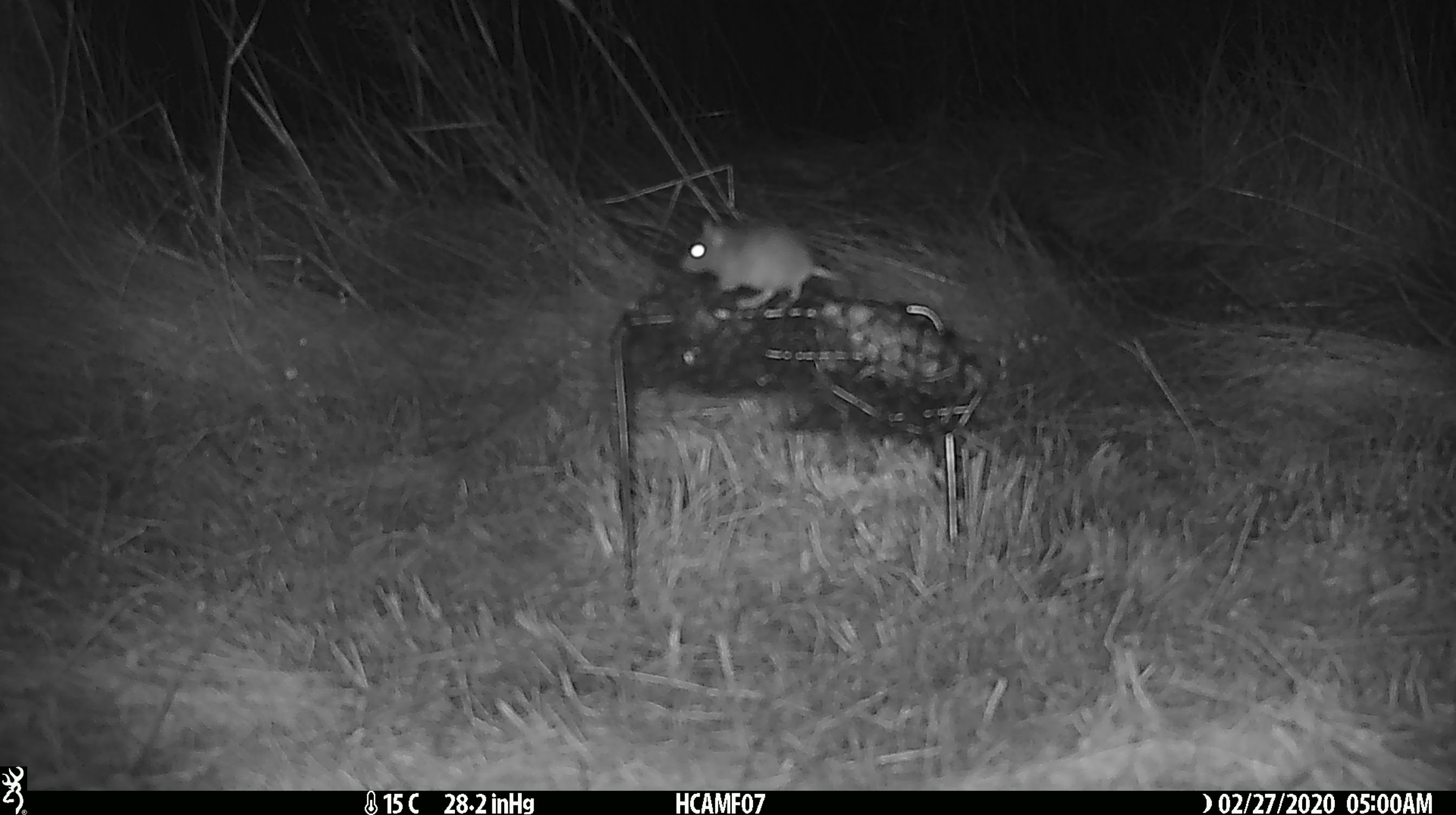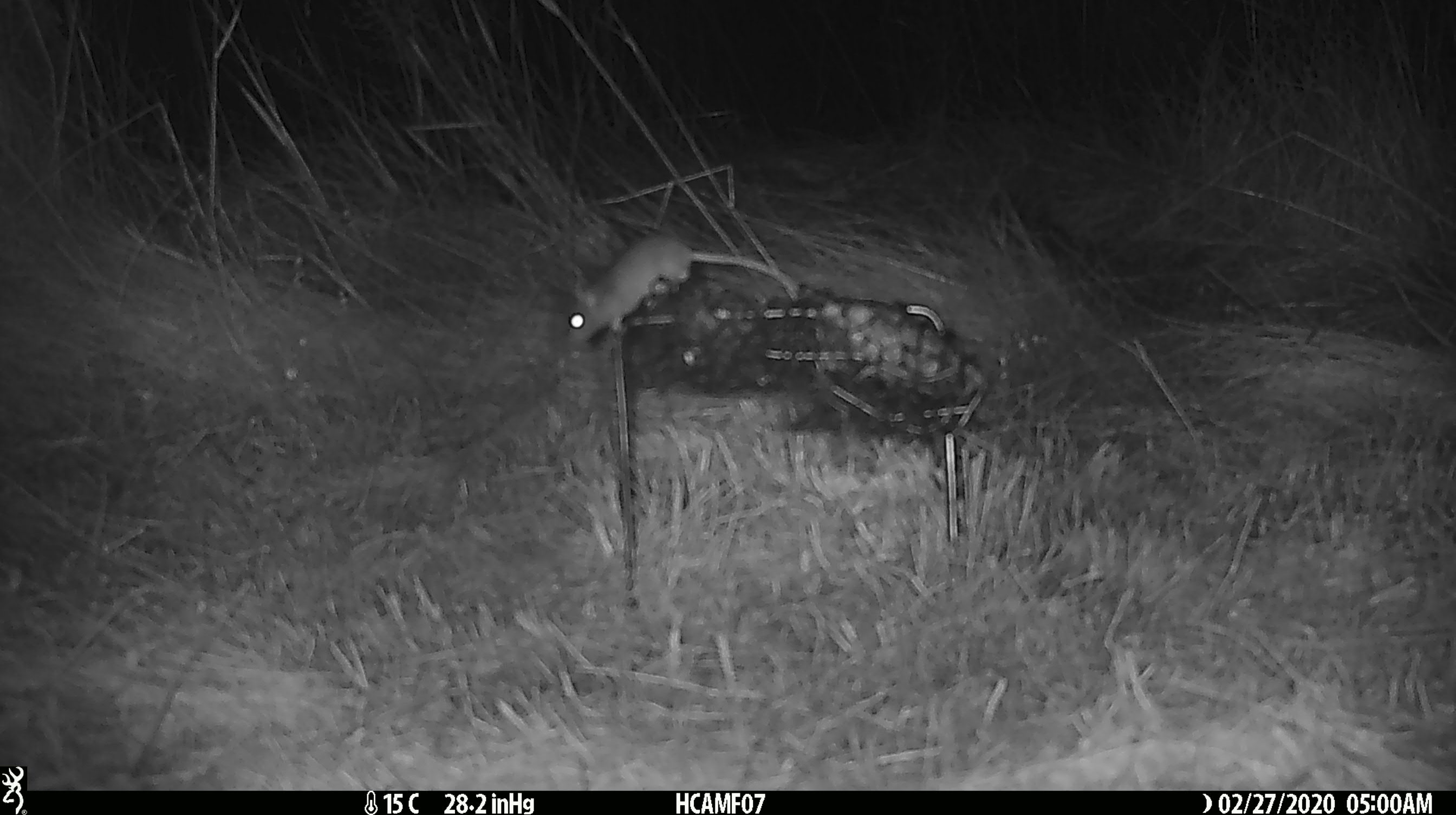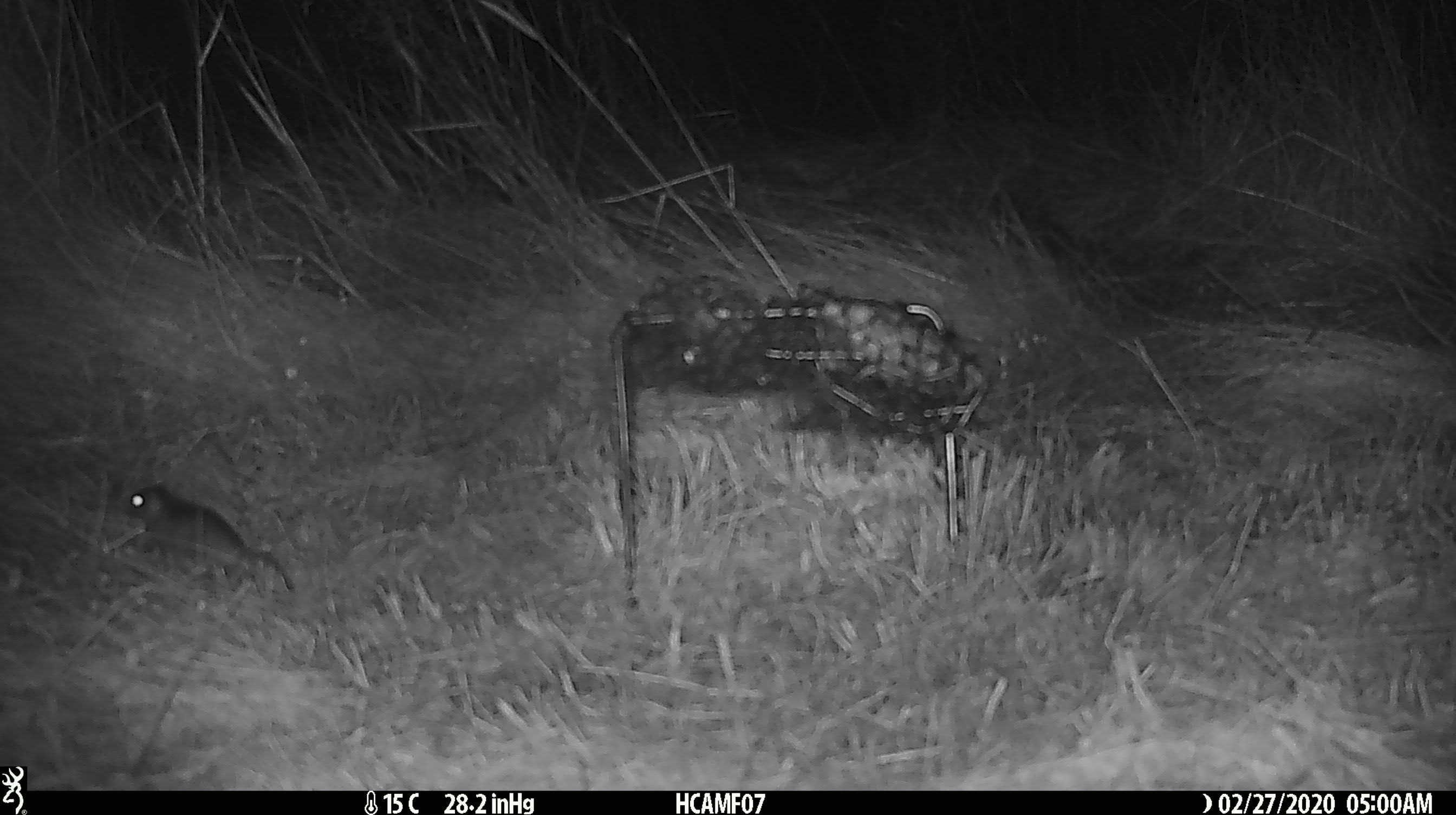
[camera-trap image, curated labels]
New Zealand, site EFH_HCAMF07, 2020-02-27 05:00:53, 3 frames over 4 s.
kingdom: Animalia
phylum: Chordata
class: Mammalia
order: Rodentia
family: Muridae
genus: Mus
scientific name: Mus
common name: mouse